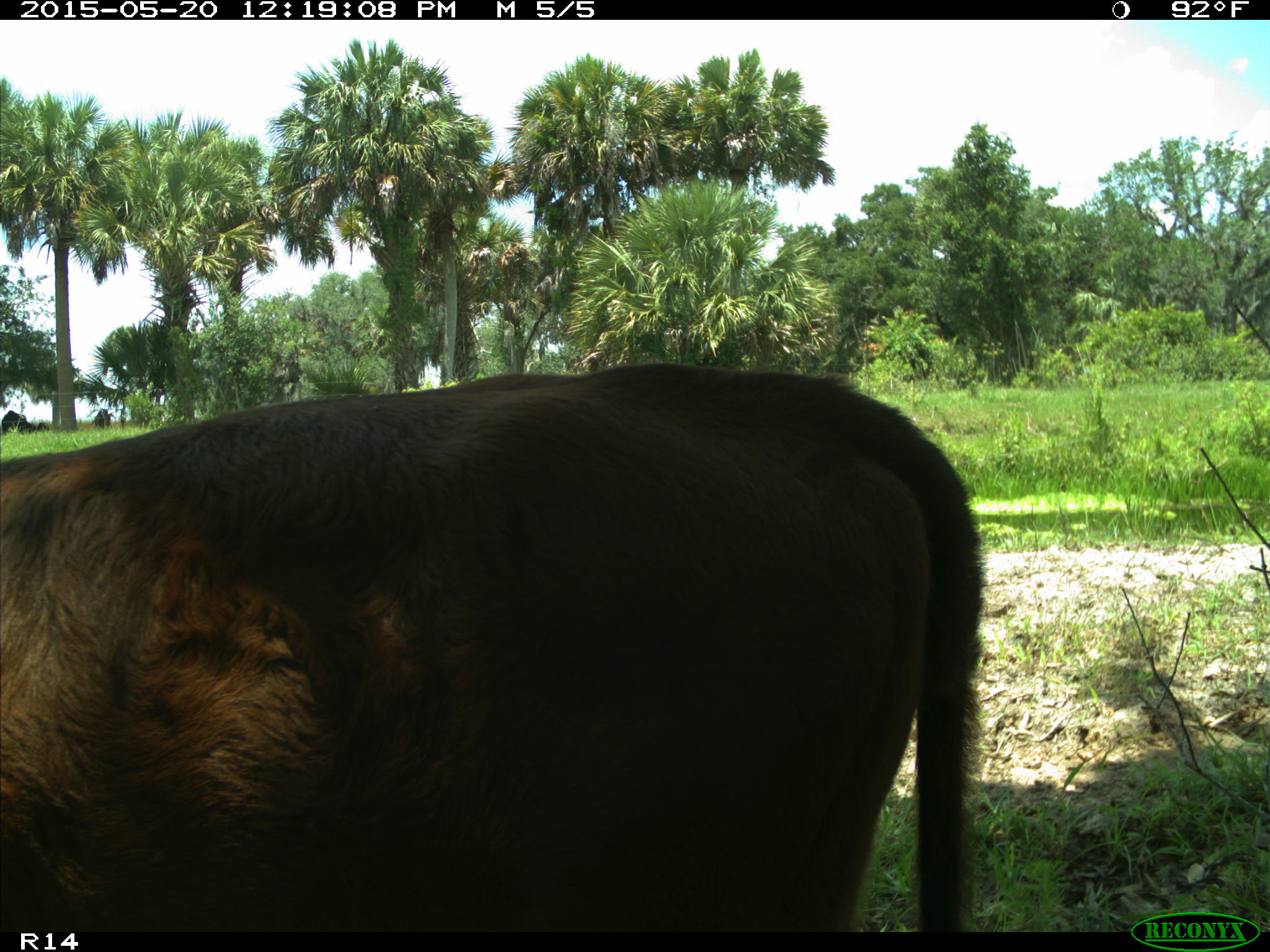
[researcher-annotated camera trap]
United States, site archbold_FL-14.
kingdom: Animalia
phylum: Chordata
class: Mammalia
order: Artiodactyla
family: Bovidae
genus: Bos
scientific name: Bos taurus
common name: domestic cow